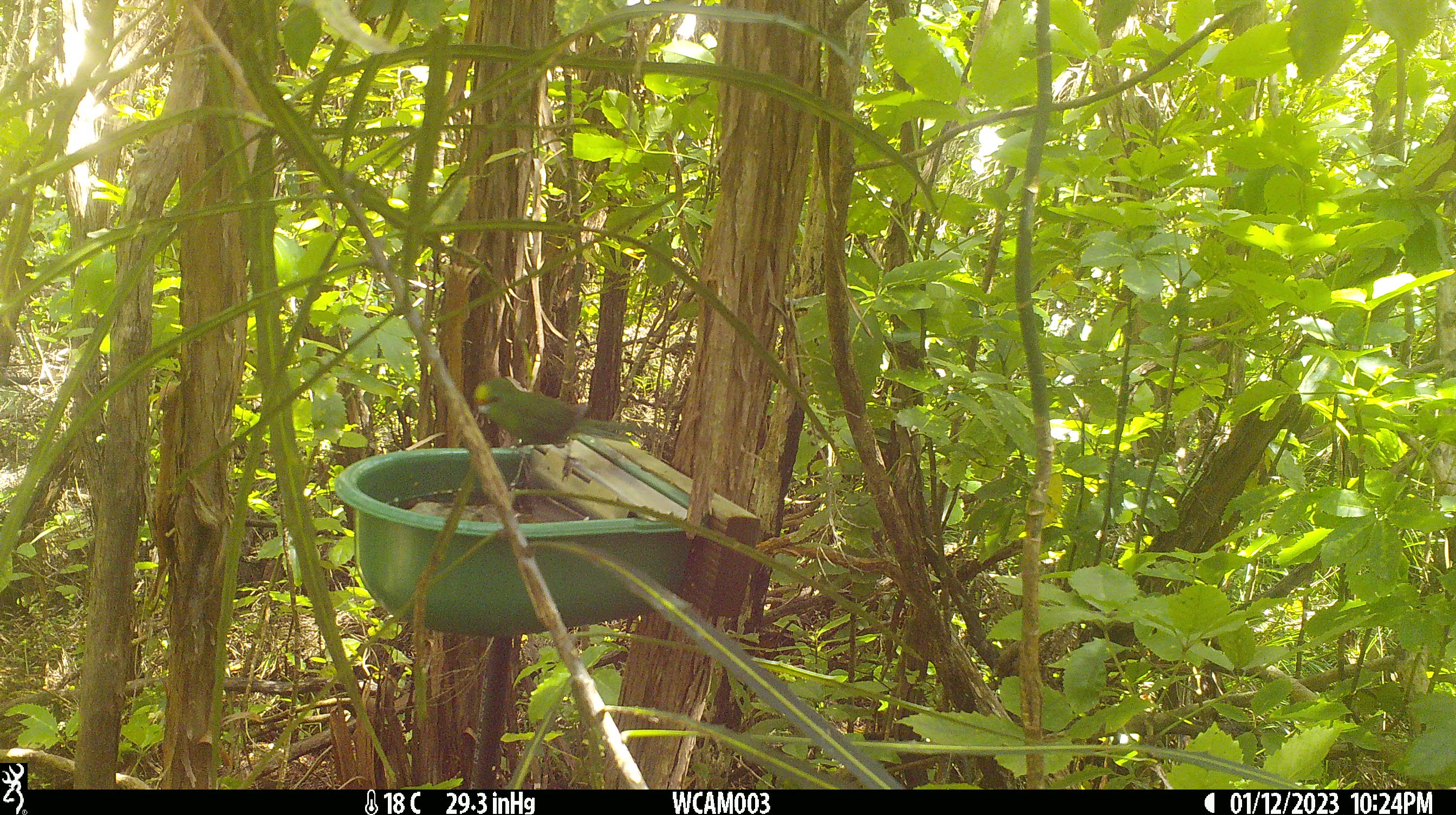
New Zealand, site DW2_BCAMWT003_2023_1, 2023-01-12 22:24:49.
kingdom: Animalia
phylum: Chordata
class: Aves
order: Psittaciformes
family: Psittaculidae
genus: Cyanoramphus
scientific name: Cyanoramphus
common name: parakeet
Parakeet (Cyanoramphus).